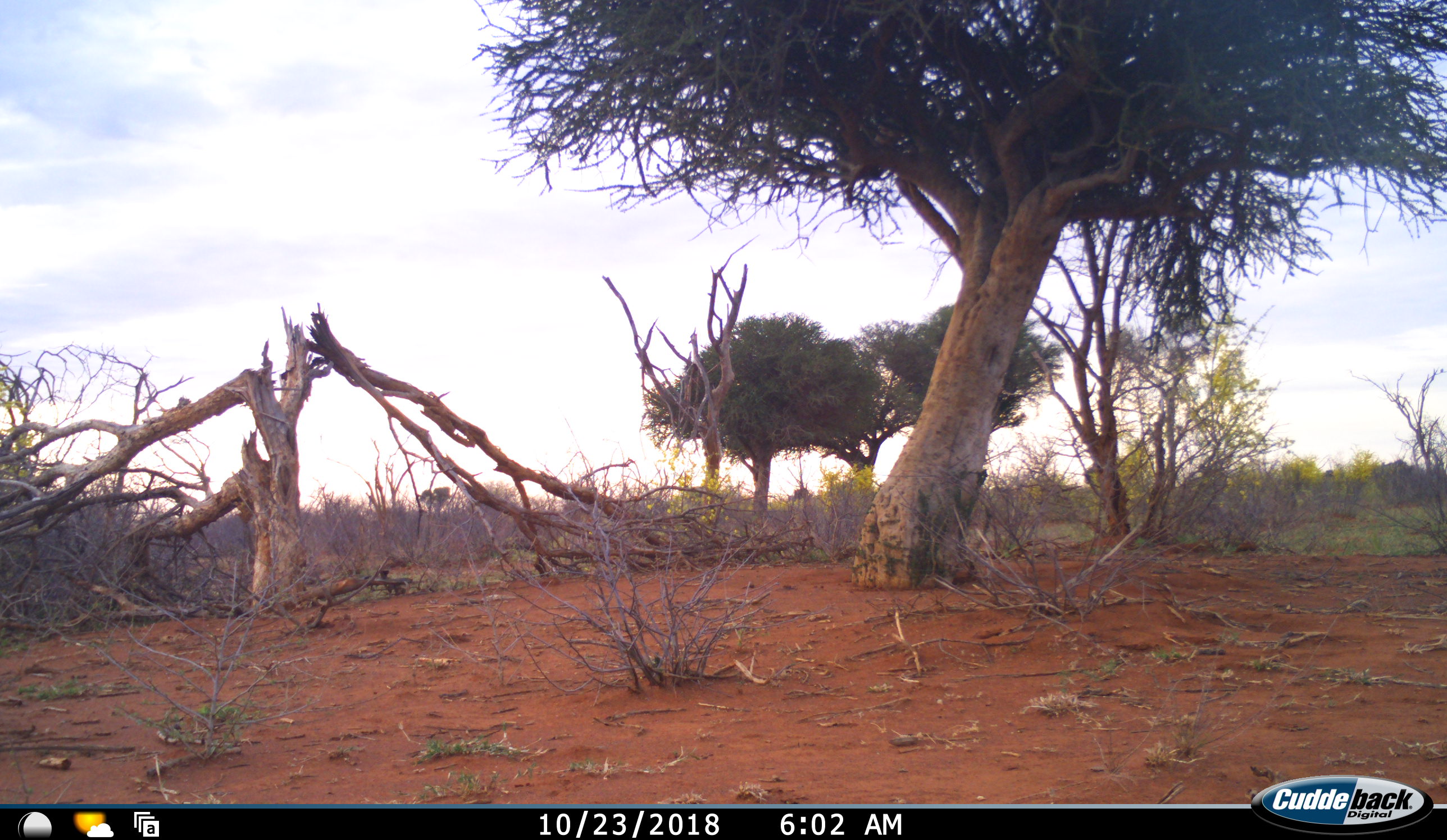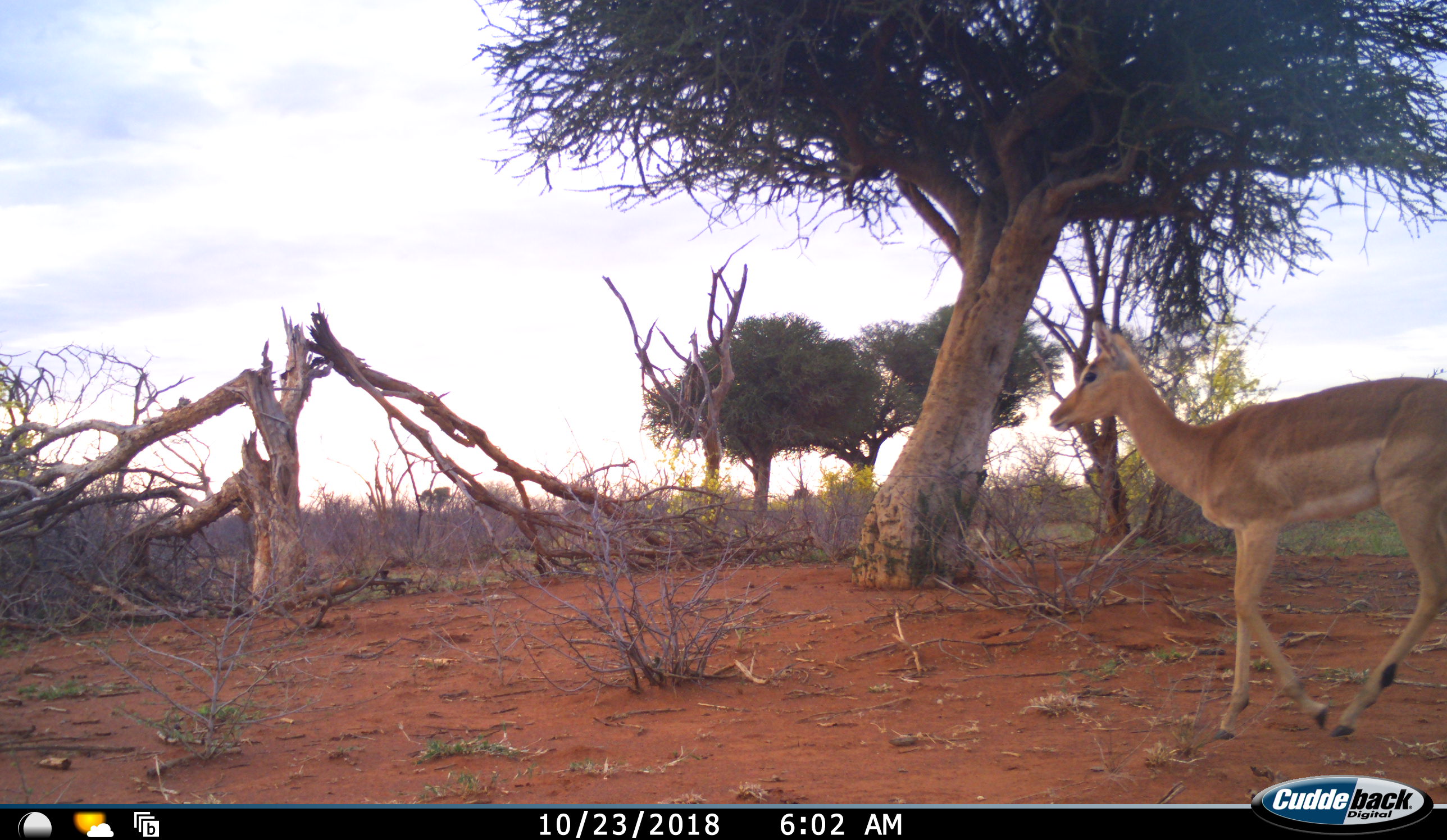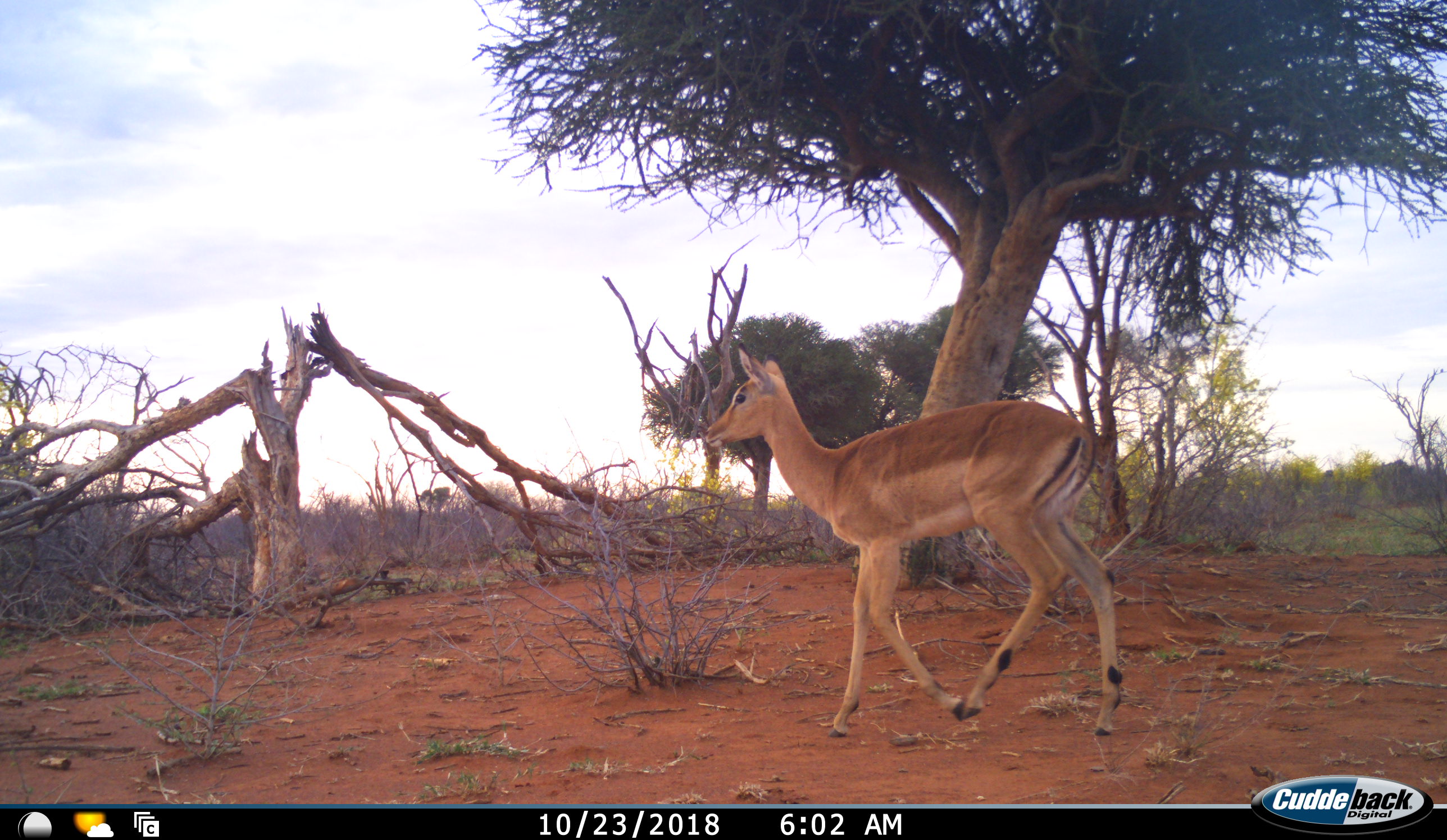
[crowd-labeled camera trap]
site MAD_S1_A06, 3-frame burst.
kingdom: Animalia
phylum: Chordata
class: Mammalia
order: Artiodactyla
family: Bovidae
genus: Aepyceros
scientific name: Aepyceros melampus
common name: impala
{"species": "impala (Aepyceros melampus)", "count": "1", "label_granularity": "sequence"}